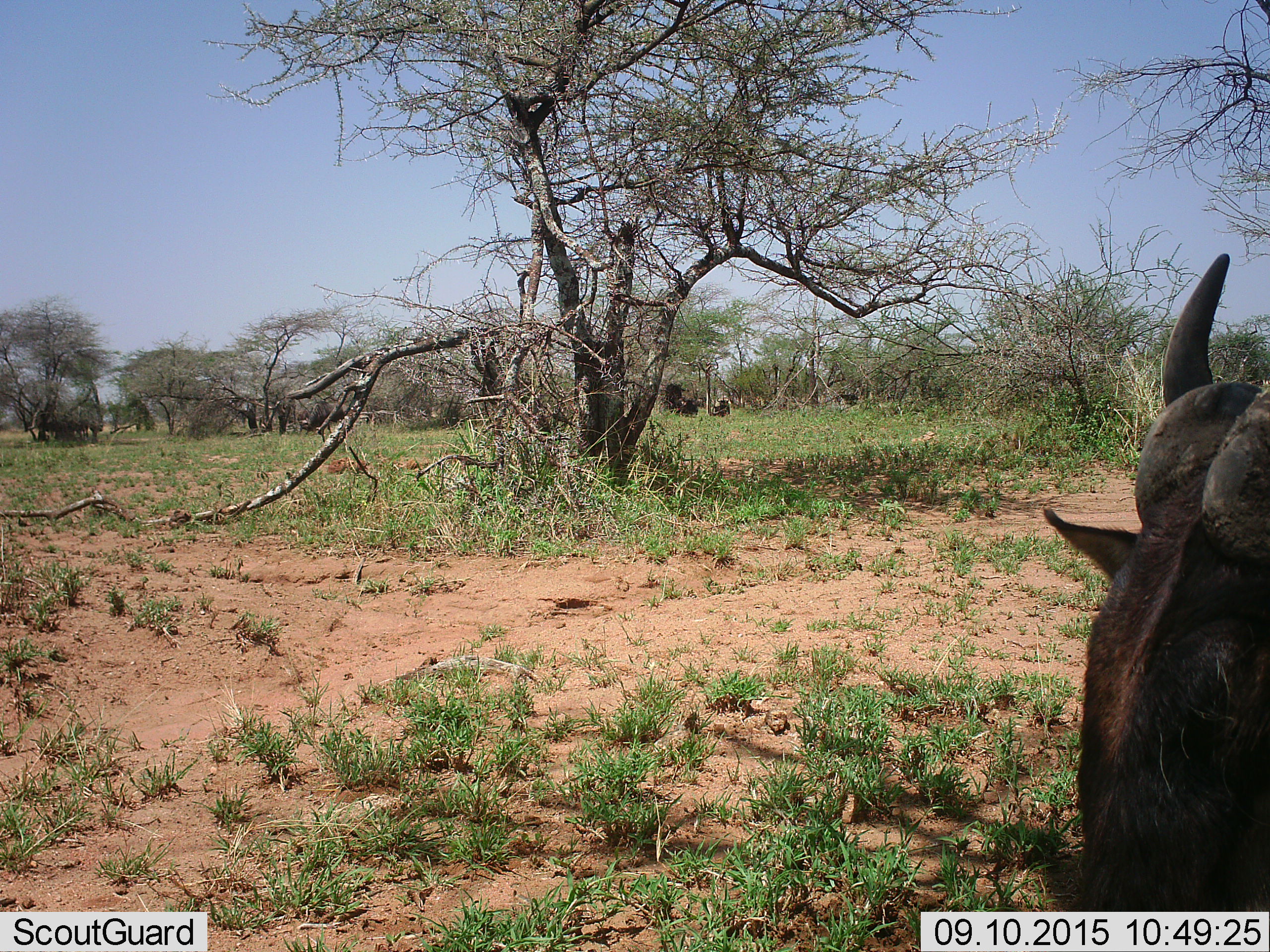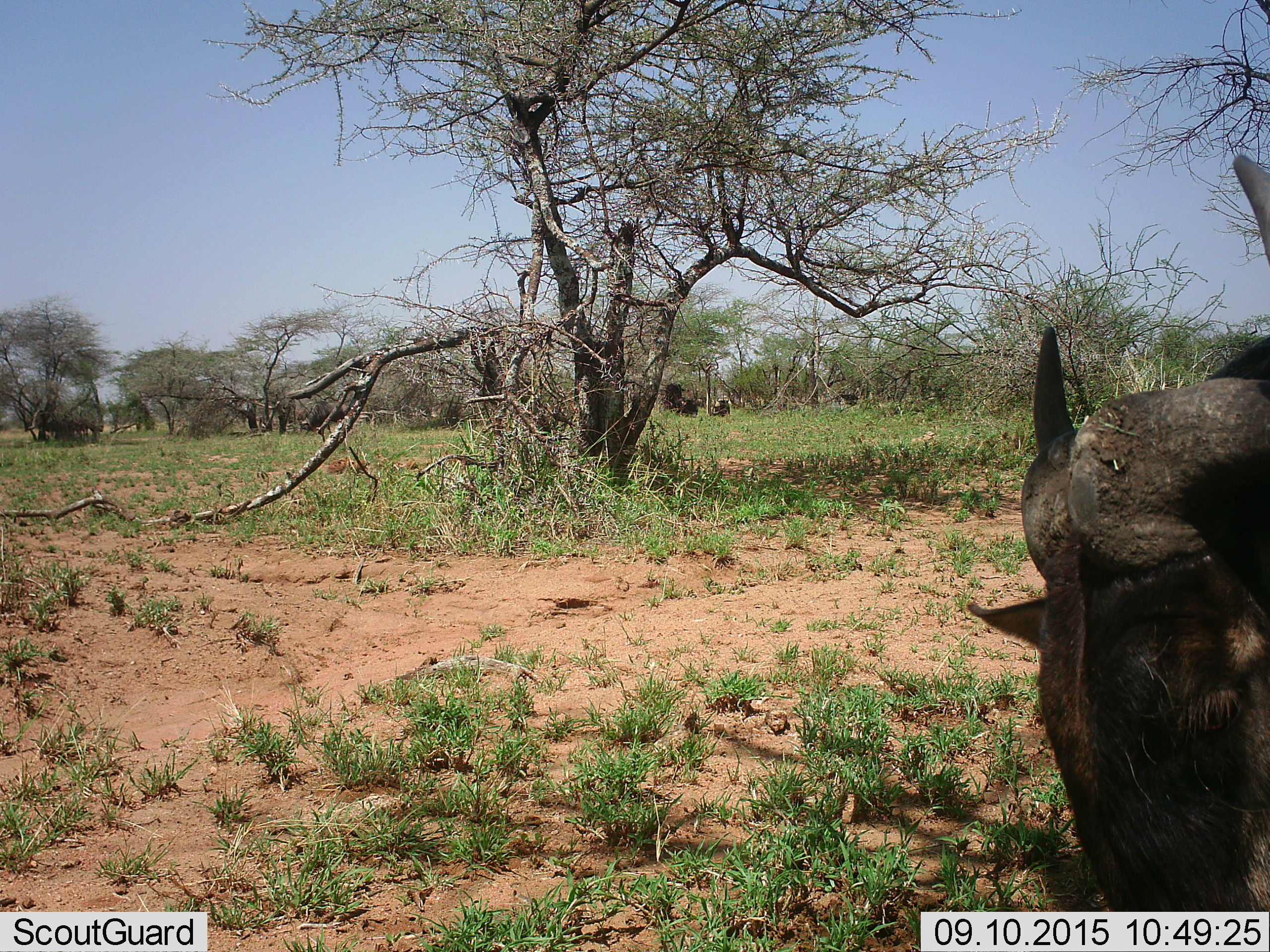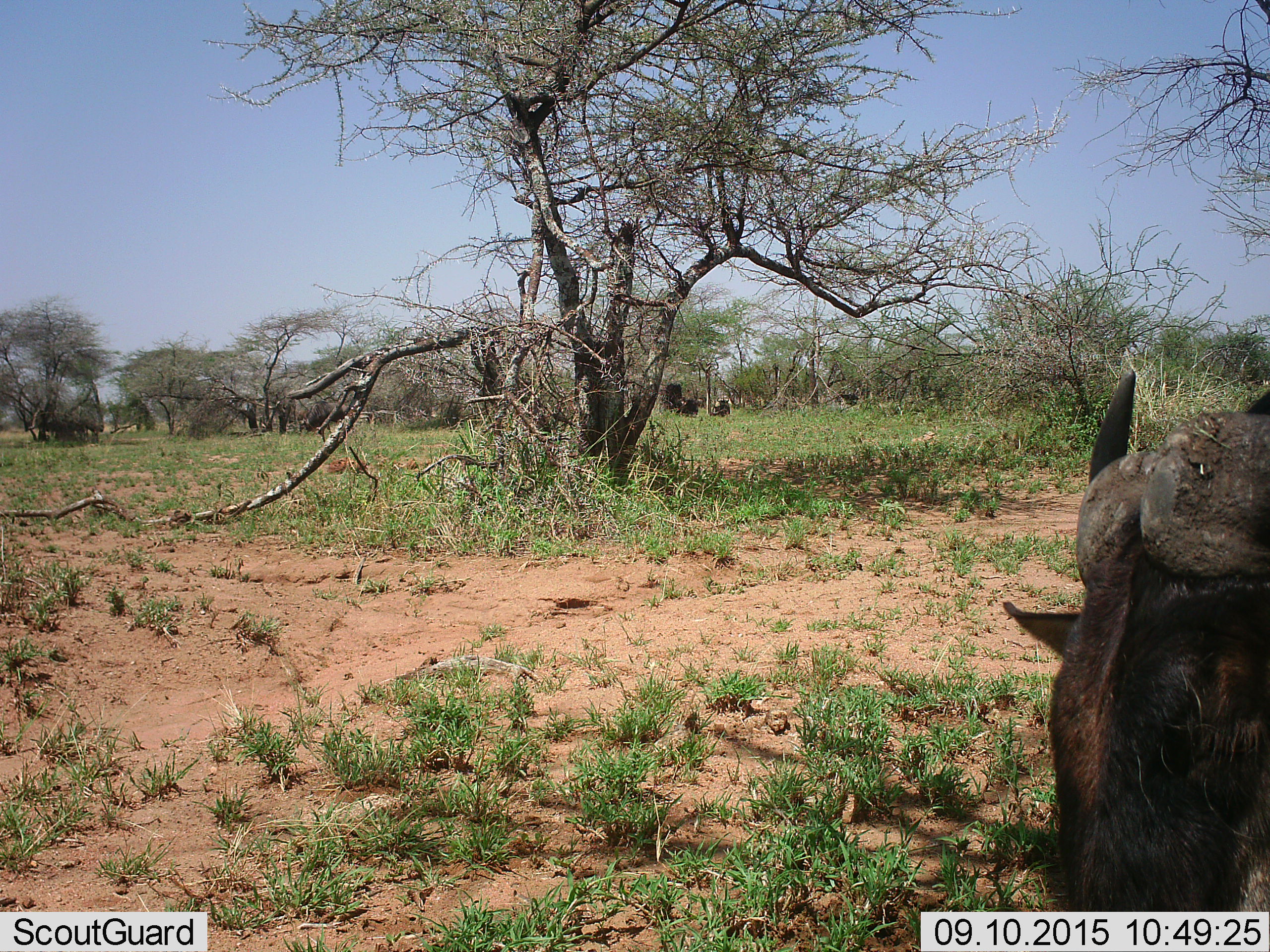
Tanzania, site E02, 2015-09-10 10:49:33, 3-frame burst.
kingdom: Animalia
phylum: Chordata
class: Mammalia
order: Artiodactyla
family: Bovidae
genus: Connochaetes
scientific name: Connochaetes taurinus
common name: blue wildebeest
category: wildebeest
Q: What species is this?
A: Wildebeest (blue wildebeest) (Connochaetes taurinus).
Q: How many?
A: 1.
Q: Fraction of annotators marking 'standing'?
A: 45%.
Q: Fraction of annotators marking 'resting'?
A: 36%.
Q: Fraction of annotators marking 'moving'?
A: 18%.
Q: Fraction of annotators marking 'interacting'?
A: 0%.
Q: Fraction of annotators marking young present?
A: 0%.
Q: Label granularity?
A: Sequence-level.